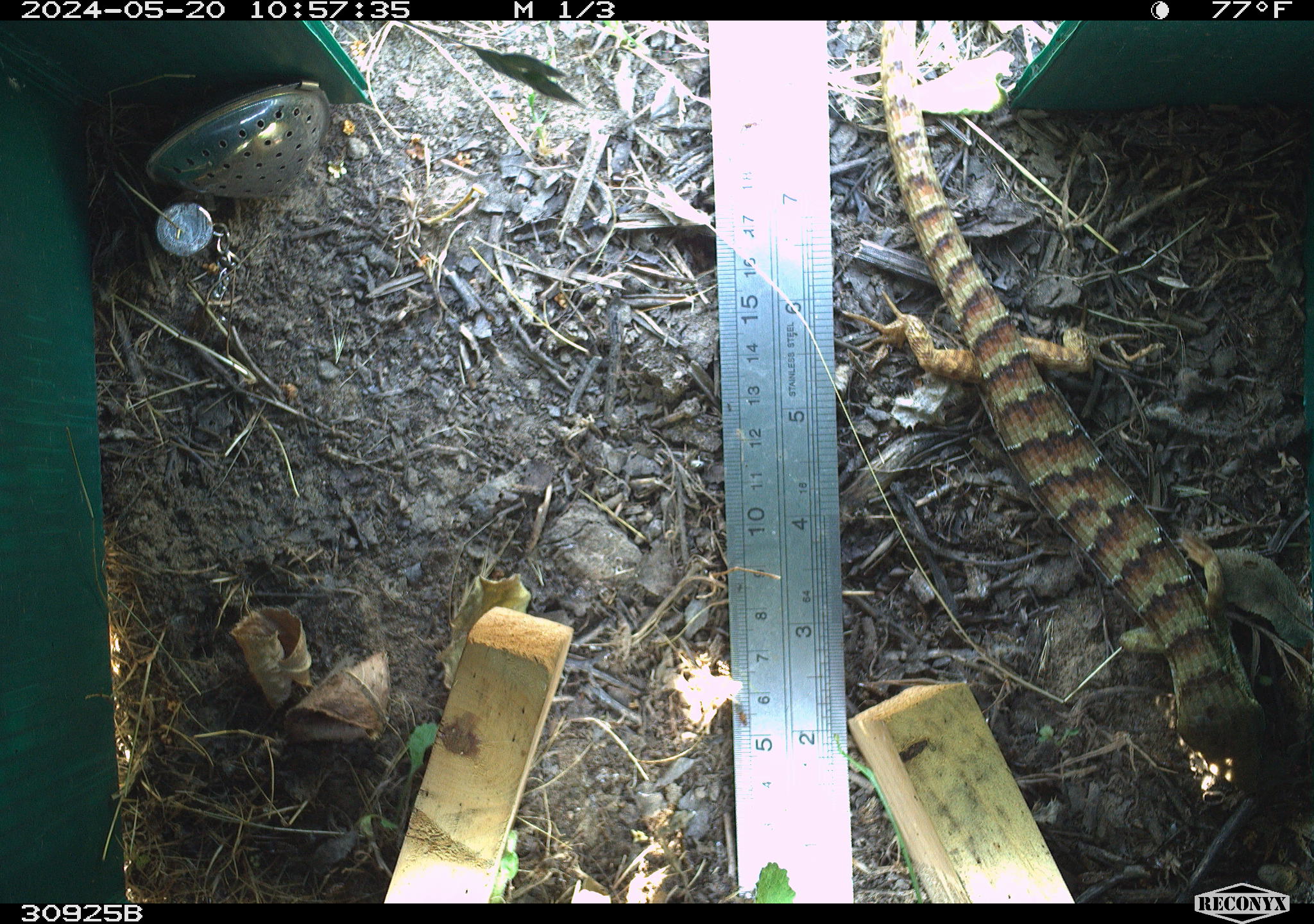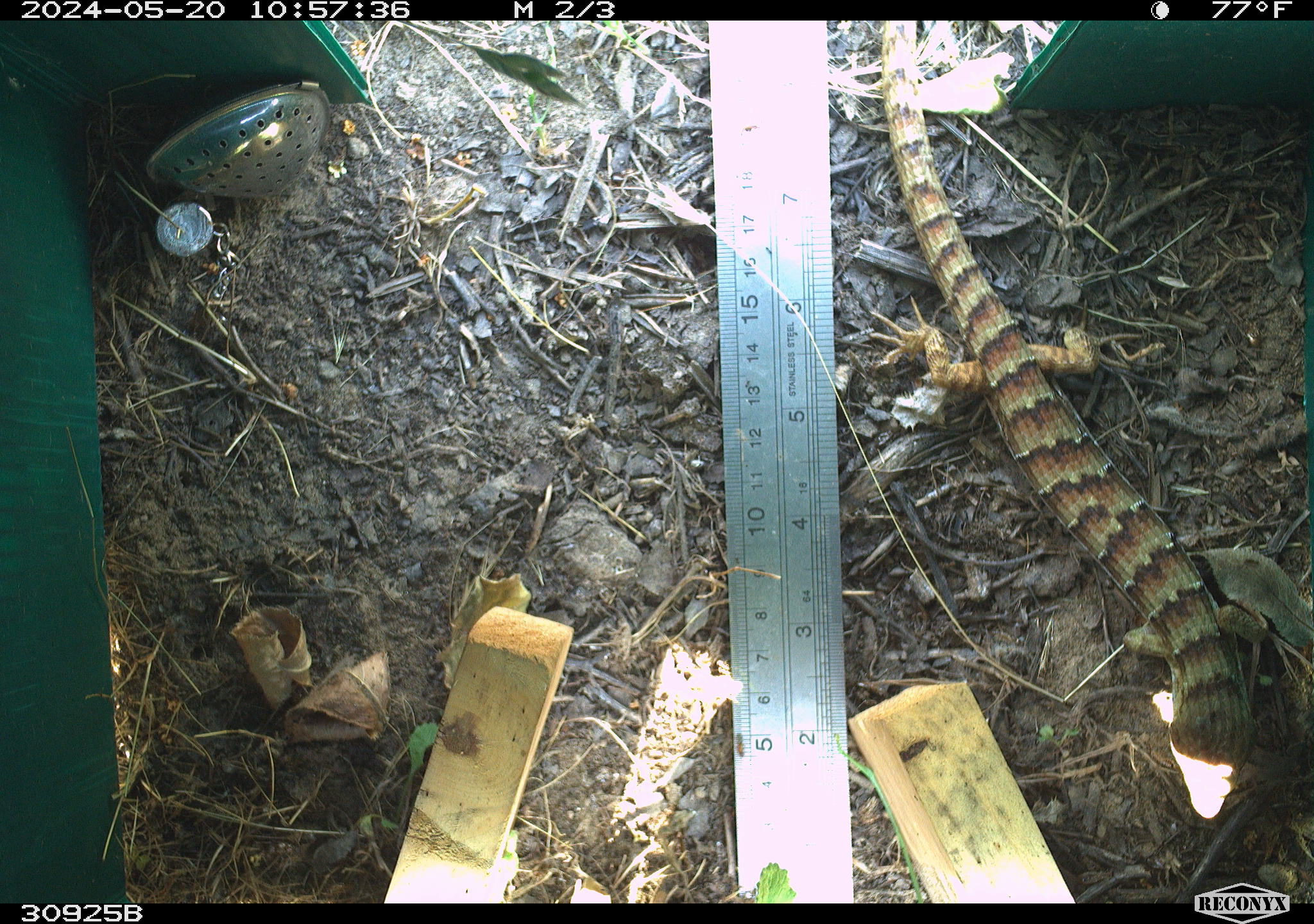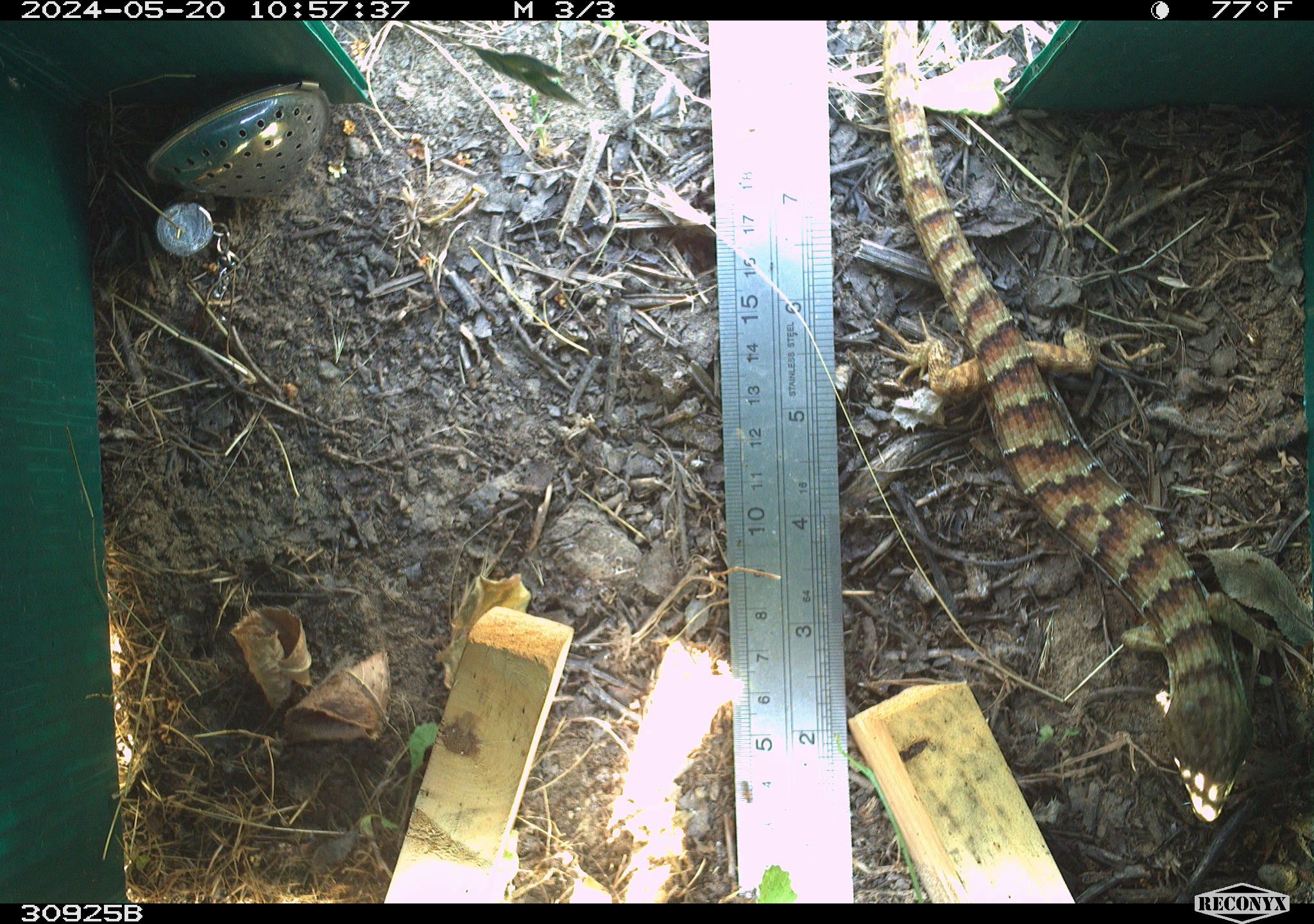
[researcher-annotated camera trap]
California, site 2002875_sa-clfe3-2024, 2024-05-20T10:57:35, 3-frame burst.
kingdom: Animalia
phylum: Chordata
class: Reptilia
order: Squamata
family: Anguidae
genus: Elgaria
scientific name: Elgaria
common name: alligator lizards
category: elgaria species